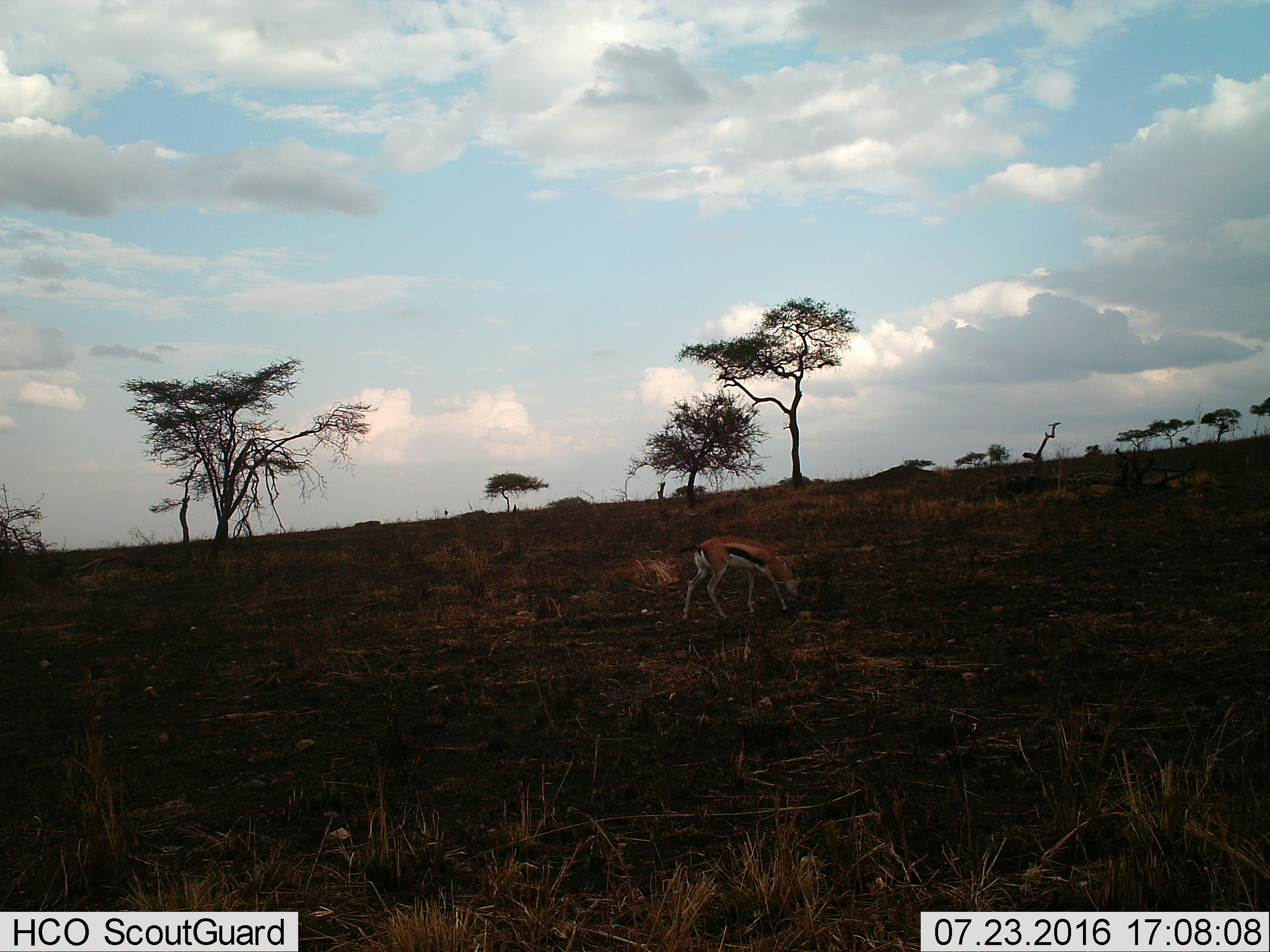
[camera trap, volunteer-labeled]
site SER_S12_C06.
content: unidentified animal